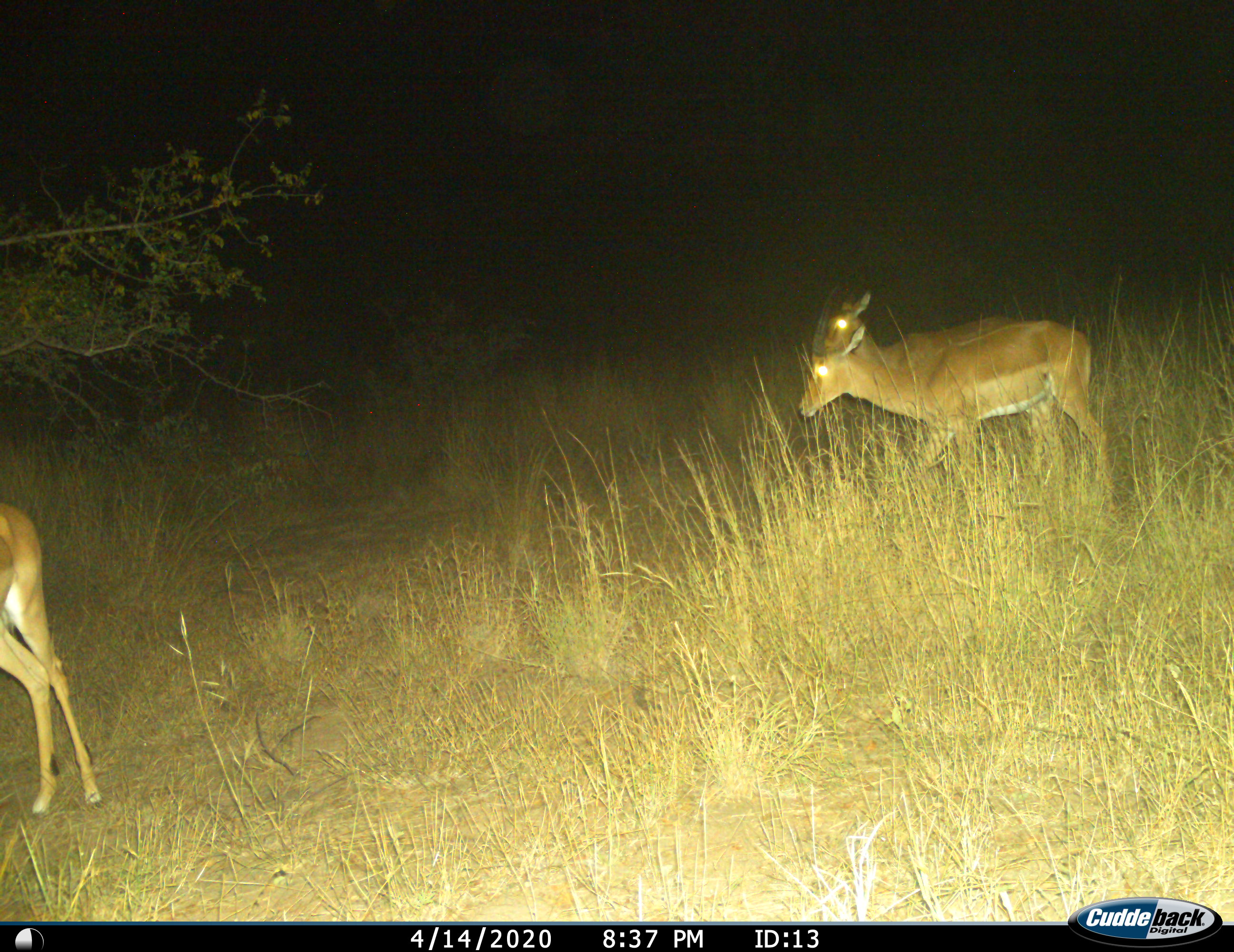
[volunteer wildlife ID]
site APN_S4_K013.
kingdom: Animalia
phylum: Chordata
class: Mammalia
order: Artiodactyla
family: Bovidae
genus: Aepyceros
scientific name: Aepyceros melampus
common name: impala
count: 3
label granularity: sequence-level